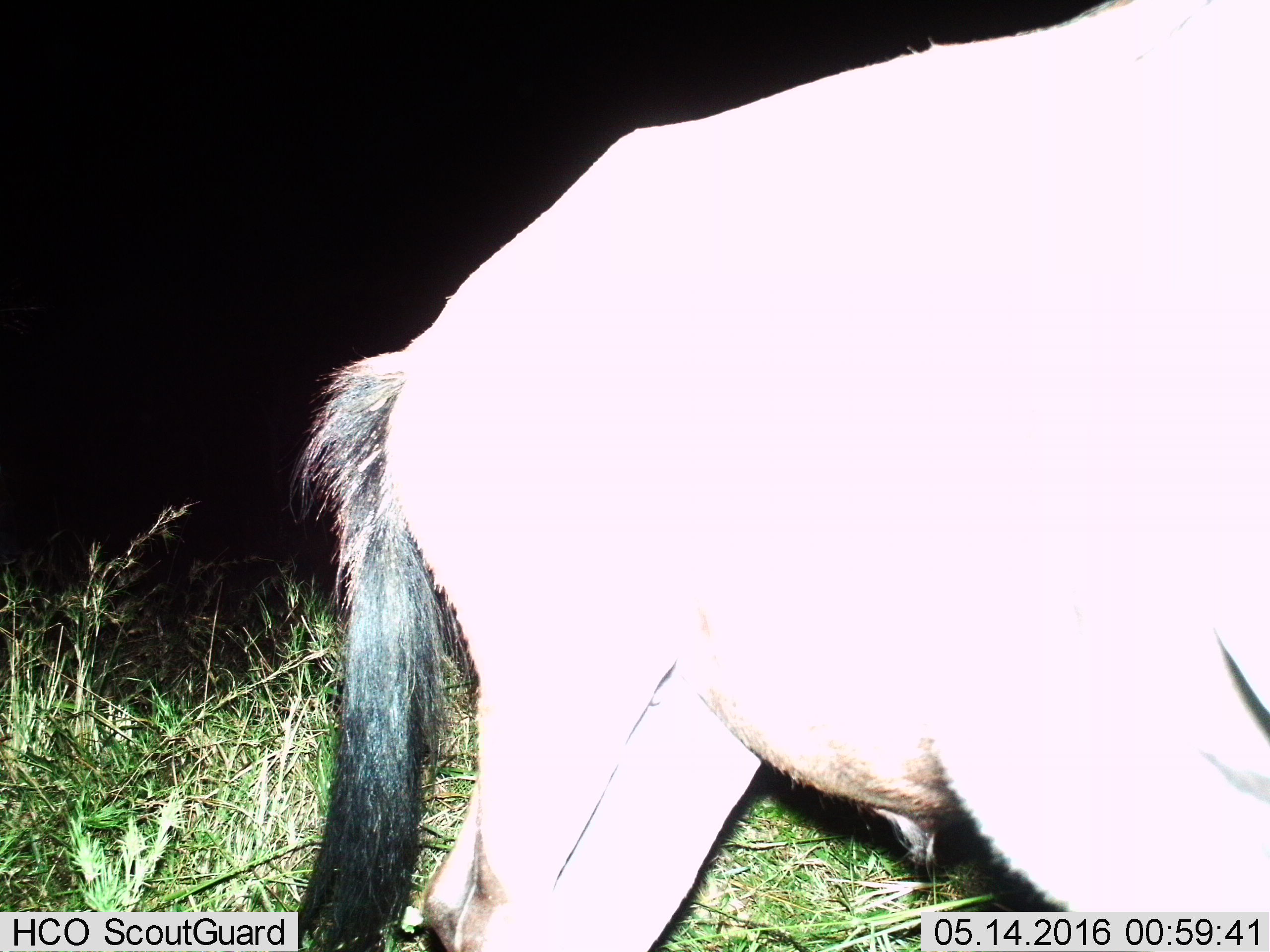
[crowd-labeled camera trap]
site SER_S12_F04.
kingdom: Animalia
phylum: Chordata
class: Mammalia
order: Artiodactyla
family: Bovidae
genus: Connochaetes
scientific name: Connochaetes taurinus taurinus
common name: blue wildebeest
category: wildebeestblue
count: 1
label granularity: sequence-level